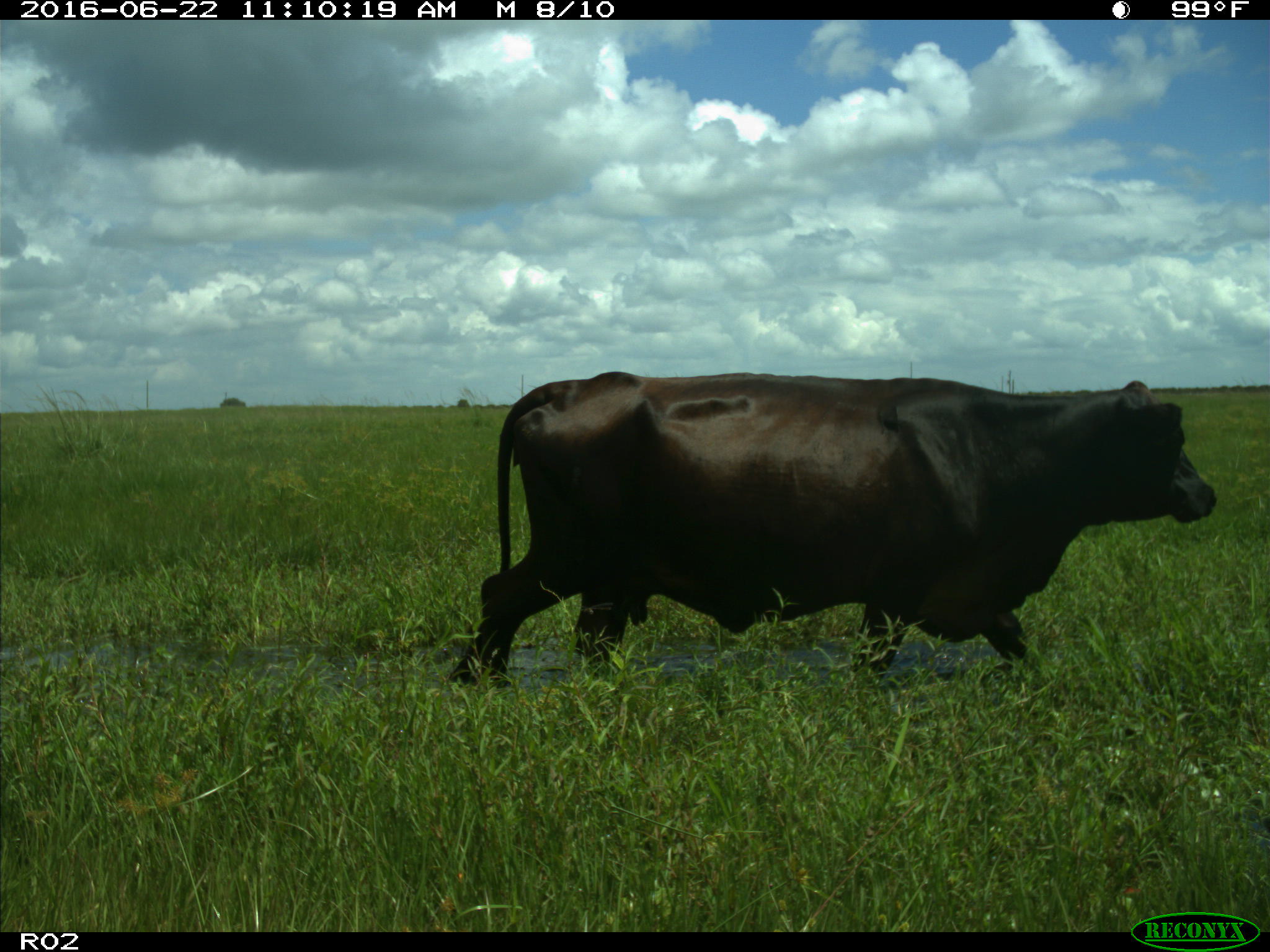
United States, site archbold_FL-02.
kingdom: Animalia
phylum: Chordata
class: Mammalia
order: Artiodactyla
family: Bovidae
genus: Bos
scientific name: Bos taurus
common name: domestic cow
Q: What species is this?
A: Bos taurus (domestic cow).